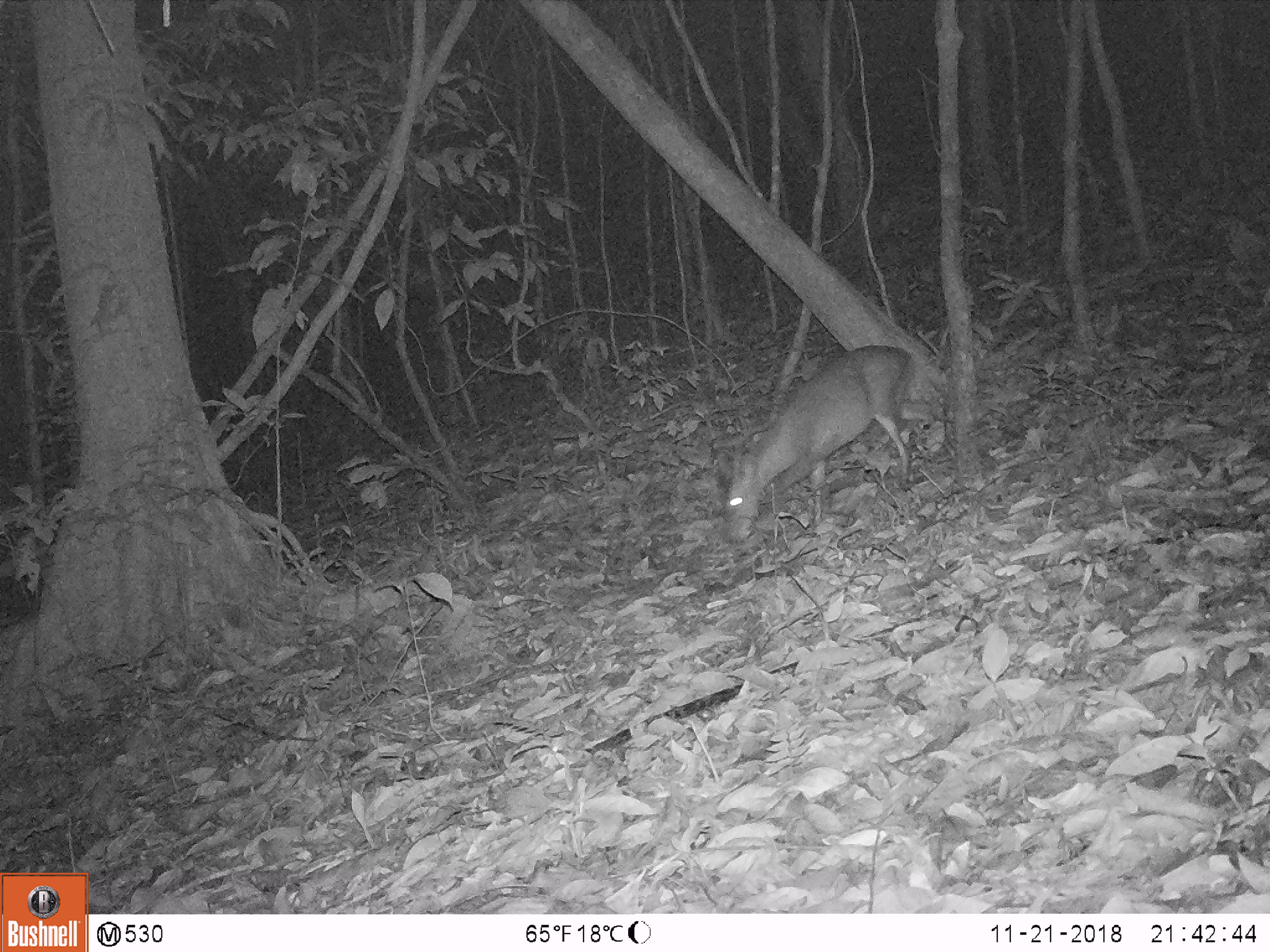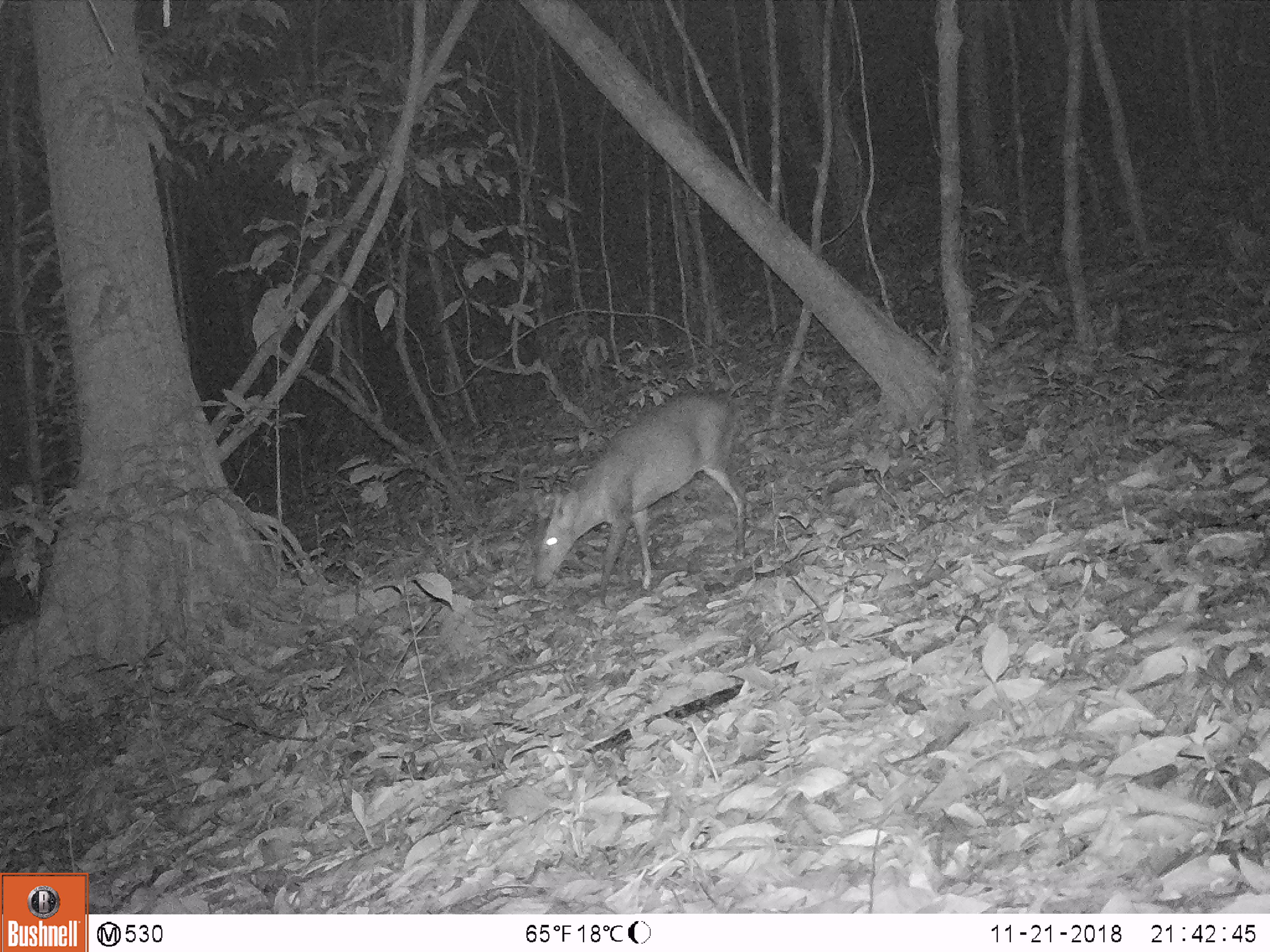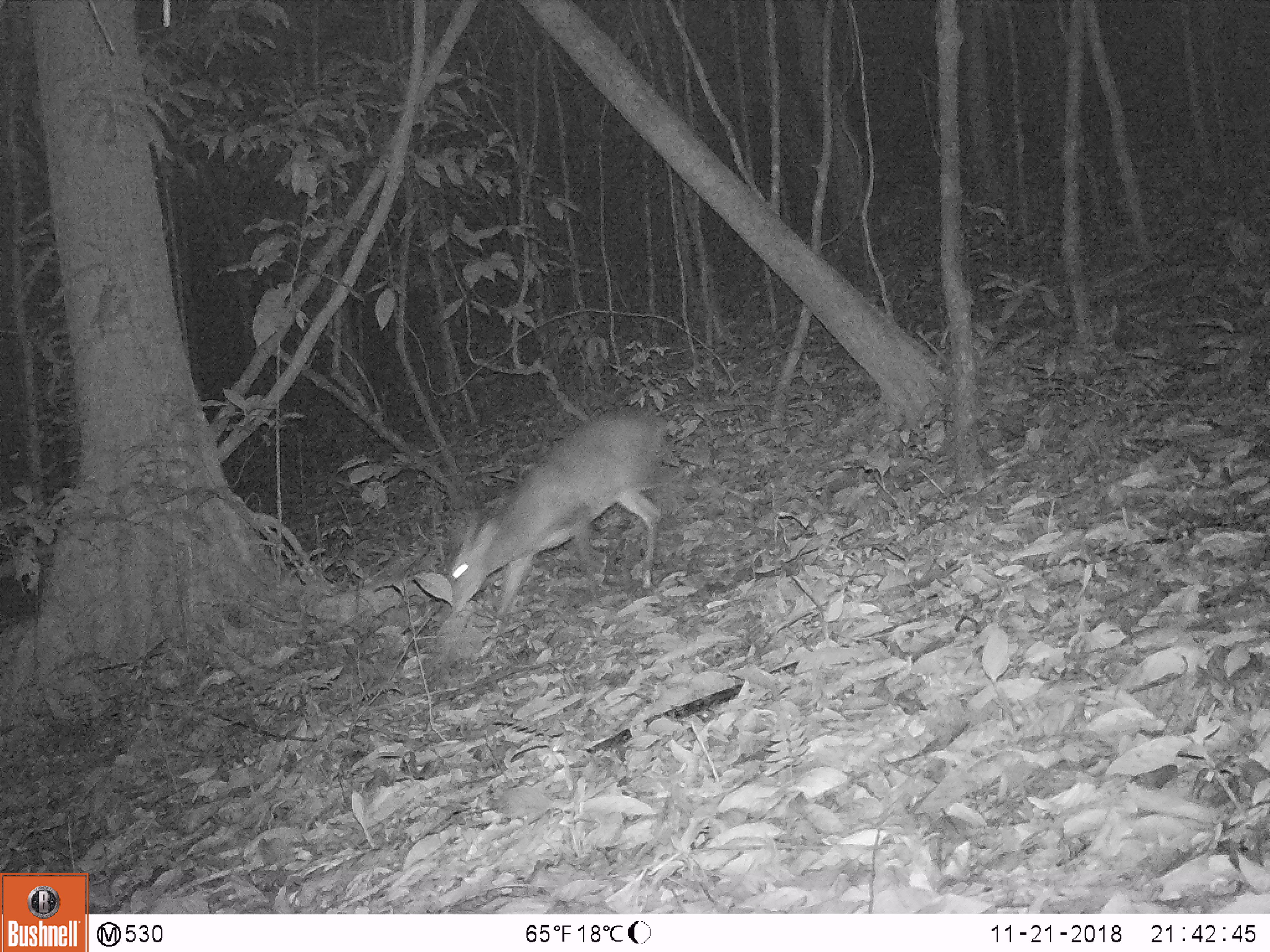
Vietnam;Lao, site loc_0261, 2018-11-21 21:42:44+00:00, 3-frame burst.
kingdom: Animalia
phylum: Chordata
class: Mammalia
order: Artiodactyla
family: Cervidae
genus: Muntiacus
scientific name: Muntiacus vuquangensis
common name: large-antlered muntjac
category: large antlered muntjac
Large antlered muntjac (large-antlered muntjac) (Muntiacus vuquangensis). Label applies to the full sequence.